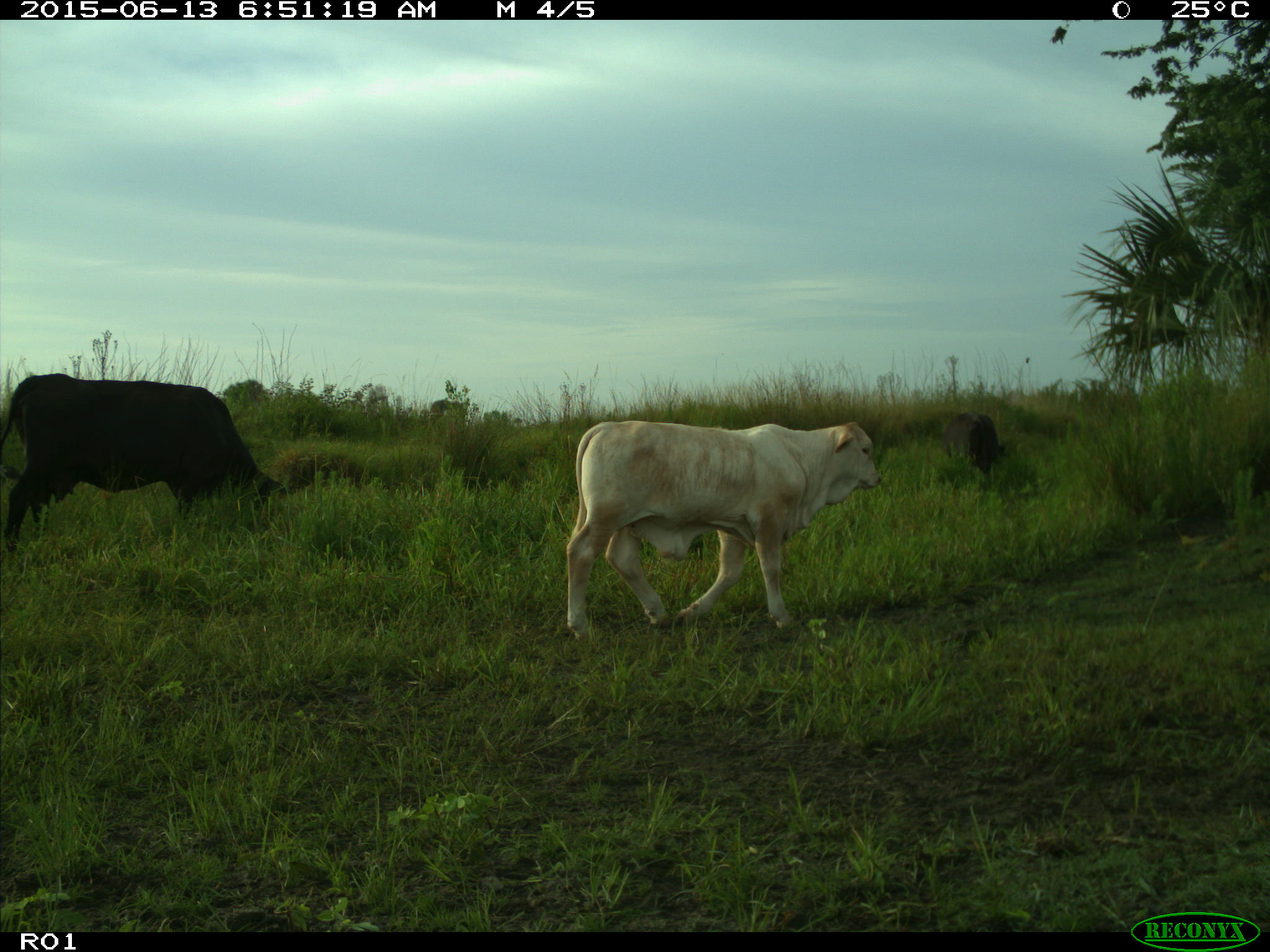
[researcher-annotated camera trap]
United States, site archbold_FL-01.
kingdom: Animalia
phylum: Chordata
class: Mammalia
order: Artiodactyla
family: Bovidae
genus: Bos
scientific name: Bos taurus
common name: domestic cow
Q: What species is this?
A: Bos taurus (domestic cow).